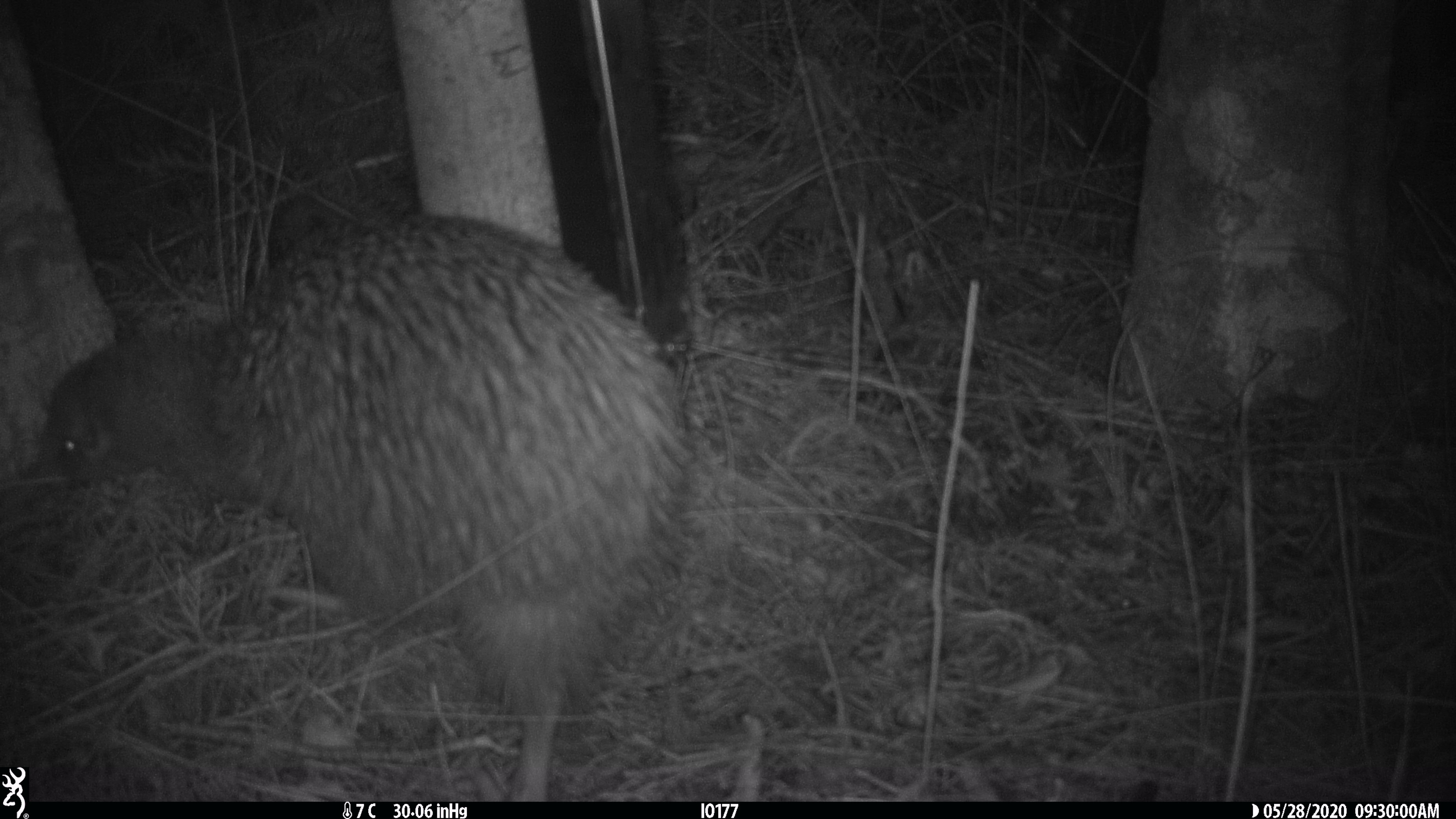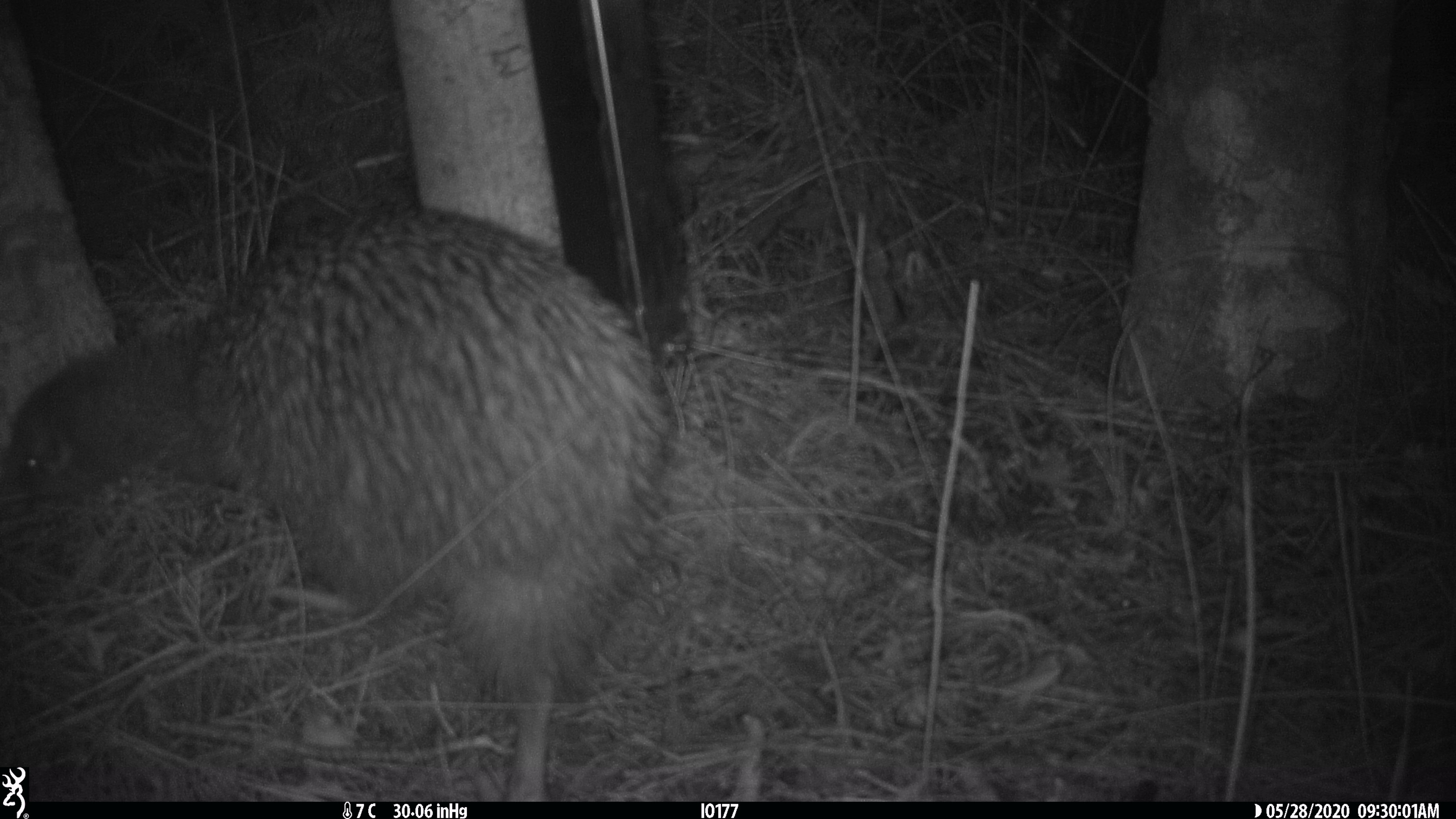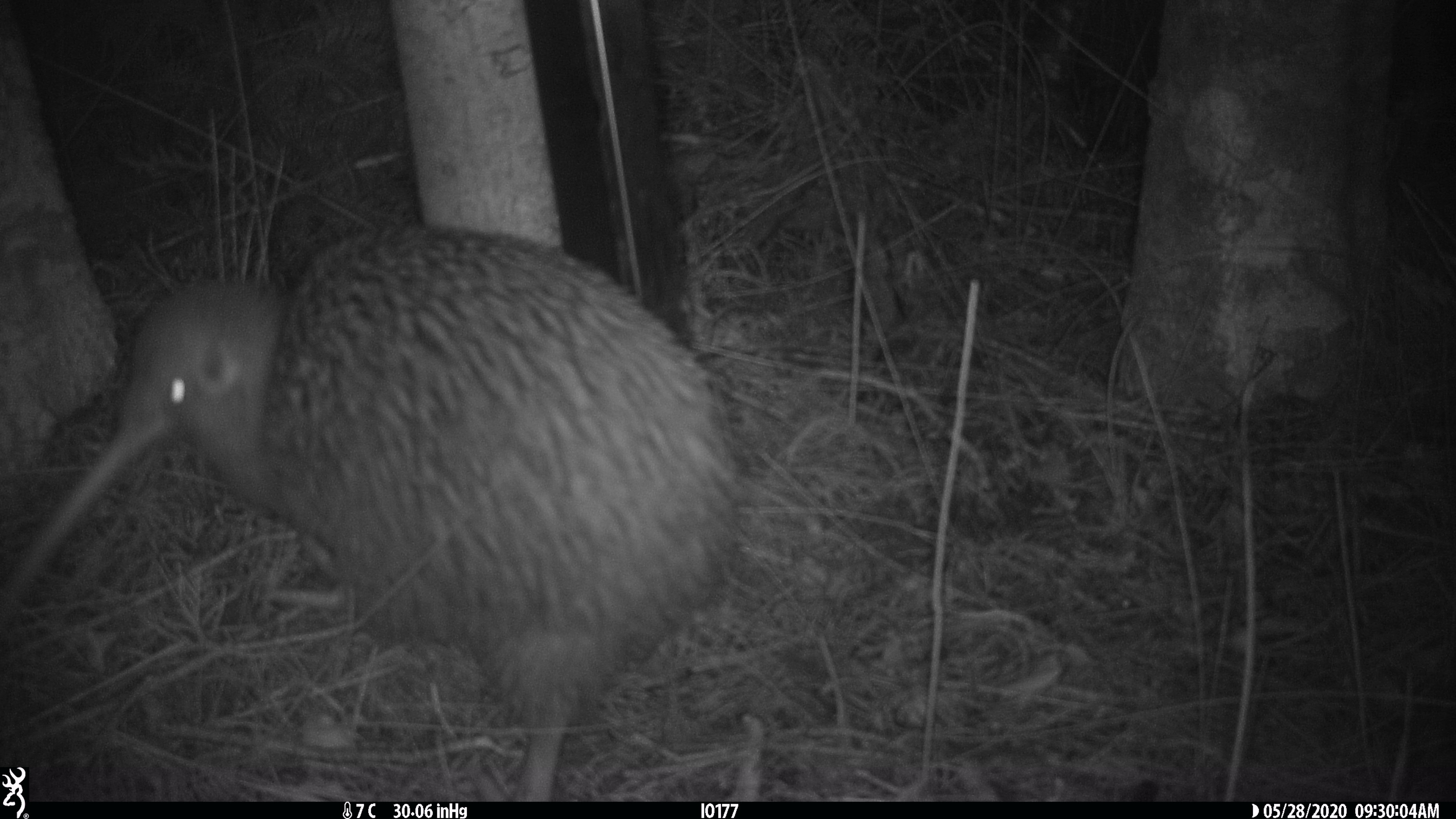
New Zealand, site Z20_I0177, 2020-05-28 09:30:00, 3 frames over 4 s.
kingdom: Animalia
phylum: Chordata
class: Aves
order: Apterygiformes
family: Apterygidae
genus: Apteryx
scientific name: Apteryx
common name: kiwi